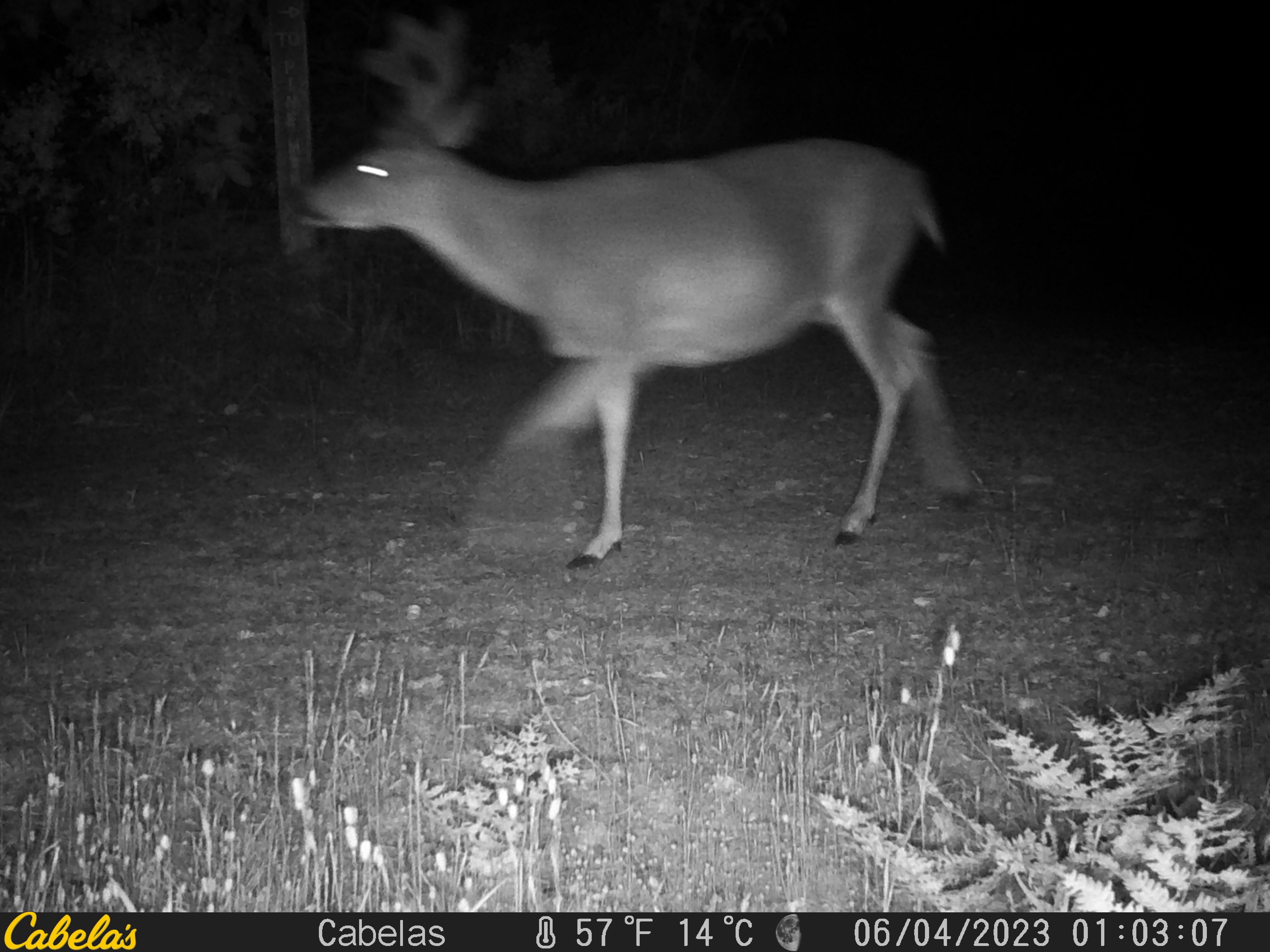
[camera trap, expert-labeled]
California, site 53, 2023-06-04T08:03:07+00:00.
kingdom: Animalia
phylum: Chordata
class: Mammalia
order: Artiodactyla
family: Cervidae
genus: Odocoileus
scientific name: Odocoileus hemionus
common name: mule deer